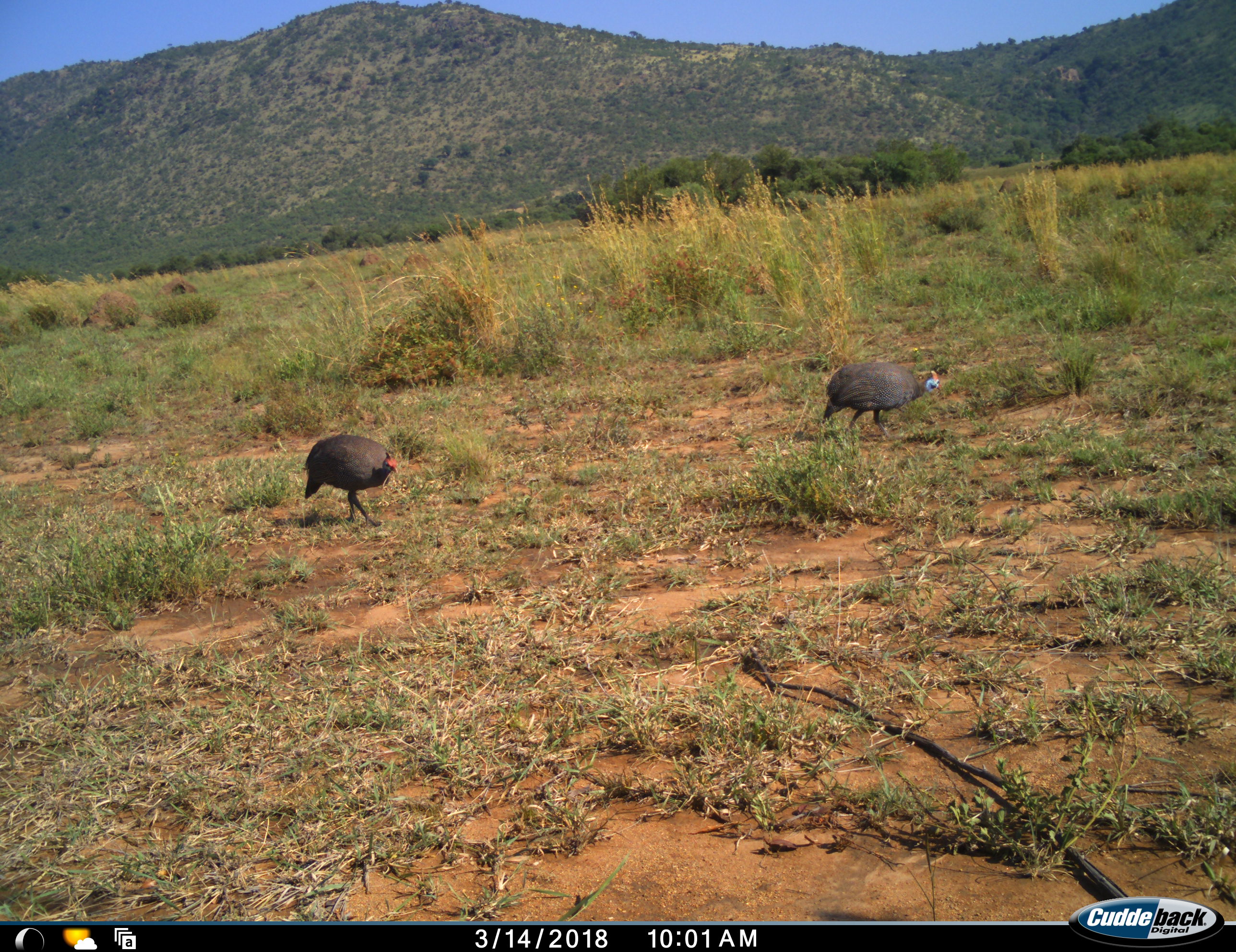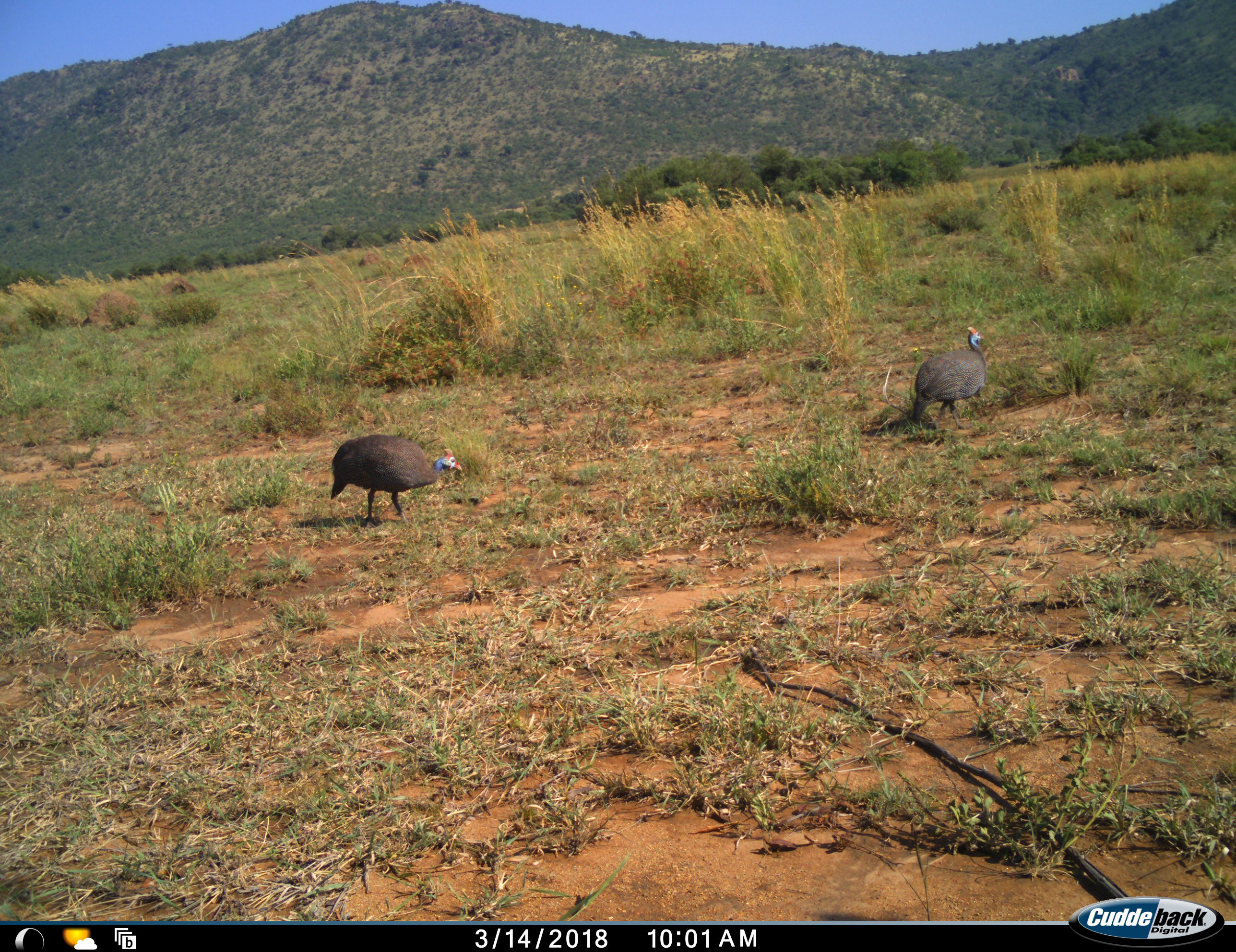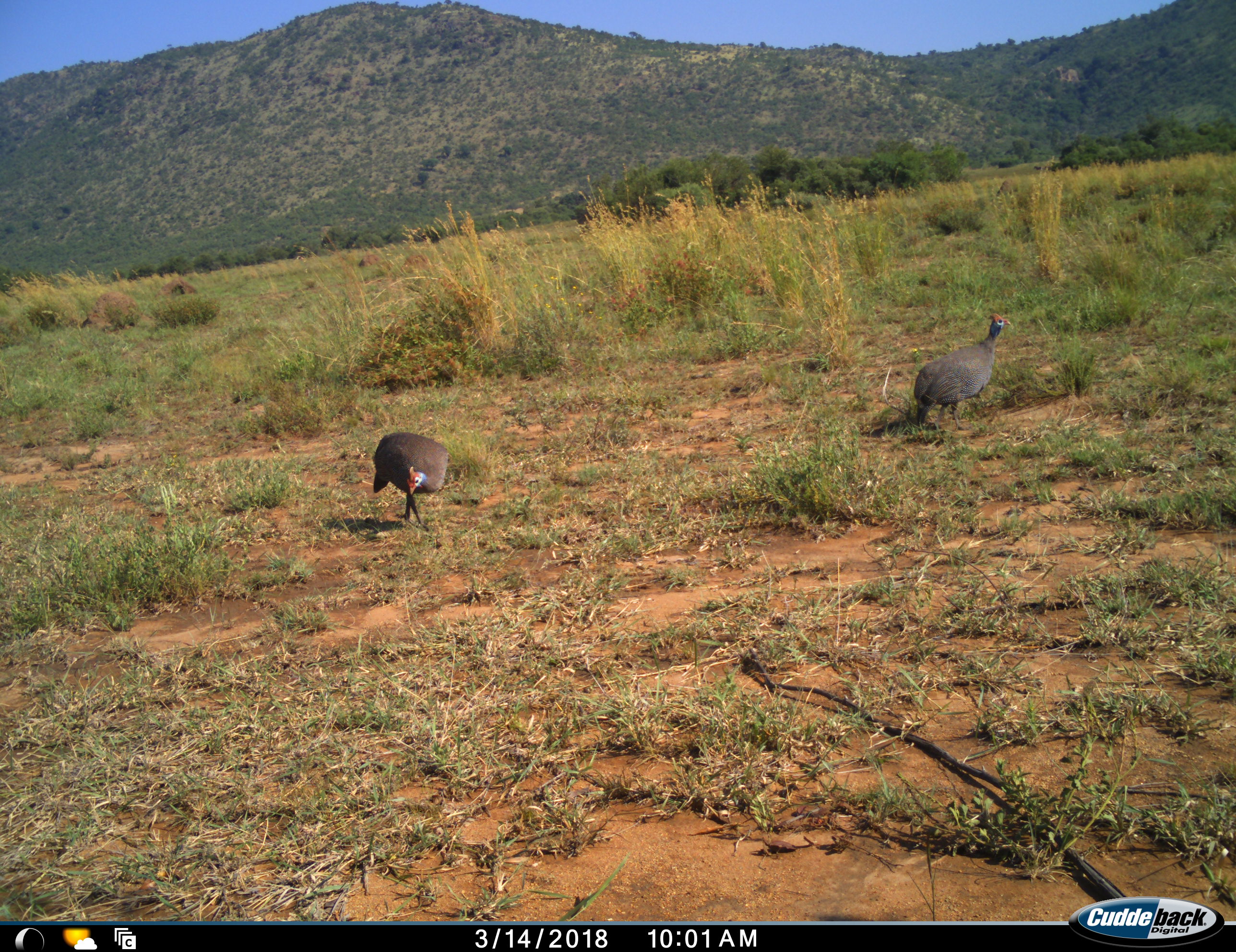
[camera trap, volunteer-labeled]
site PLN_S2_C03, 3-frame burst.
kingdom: Animalia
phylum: Chordata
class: Aves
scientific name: Aves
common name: bird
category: birdother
Birdother (bird) (Aves), count 2. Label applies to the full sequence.